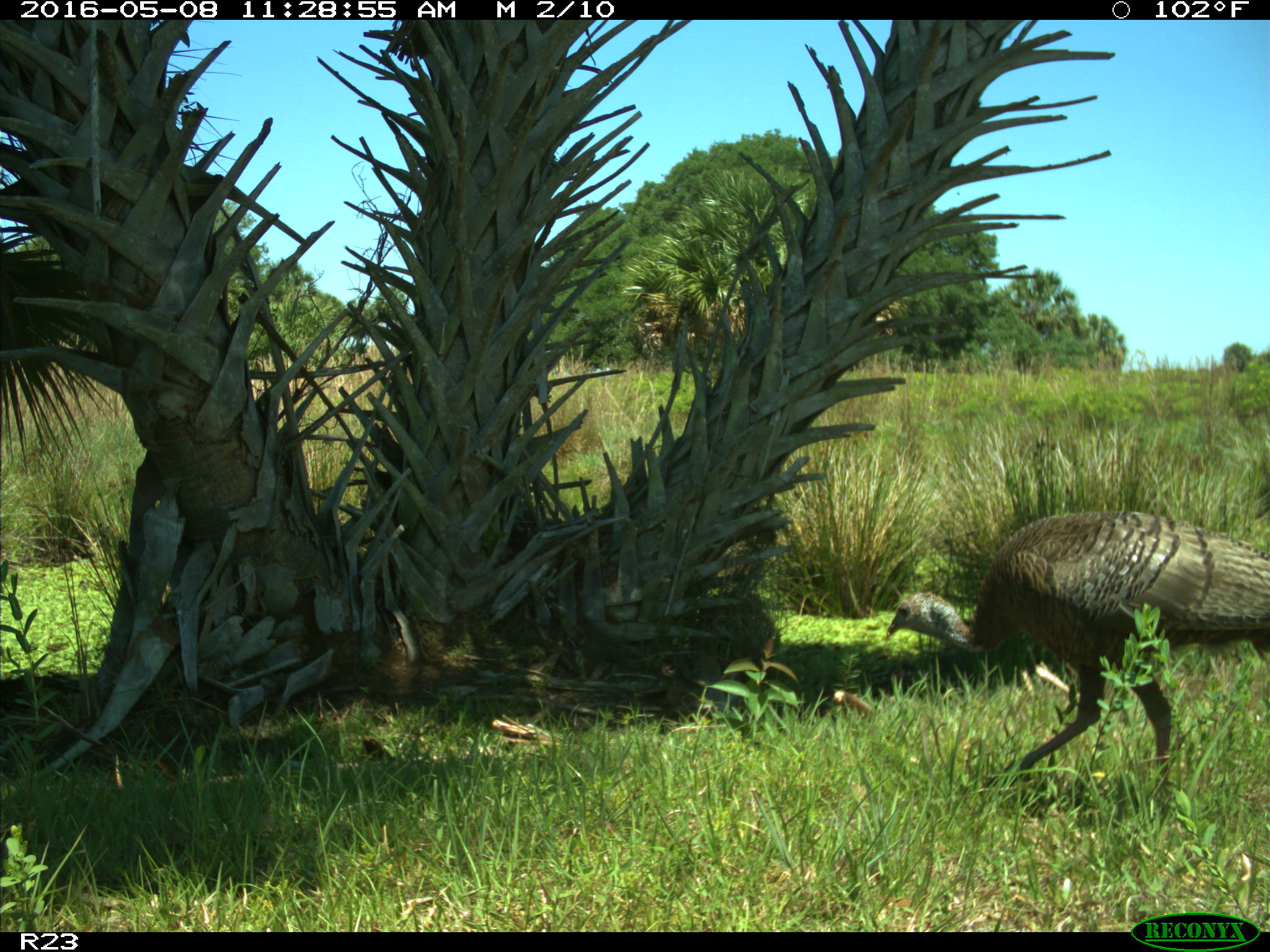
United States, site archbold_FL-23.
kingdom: Animalia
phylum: Chordata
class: Aves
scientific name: Aves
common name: birds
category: unidentified bird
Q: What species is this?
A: Unidentified bird (birds) (Aves).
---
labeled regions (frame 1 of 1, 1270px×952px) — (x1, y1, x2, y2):
animal: (887, 509, 1270, 798)